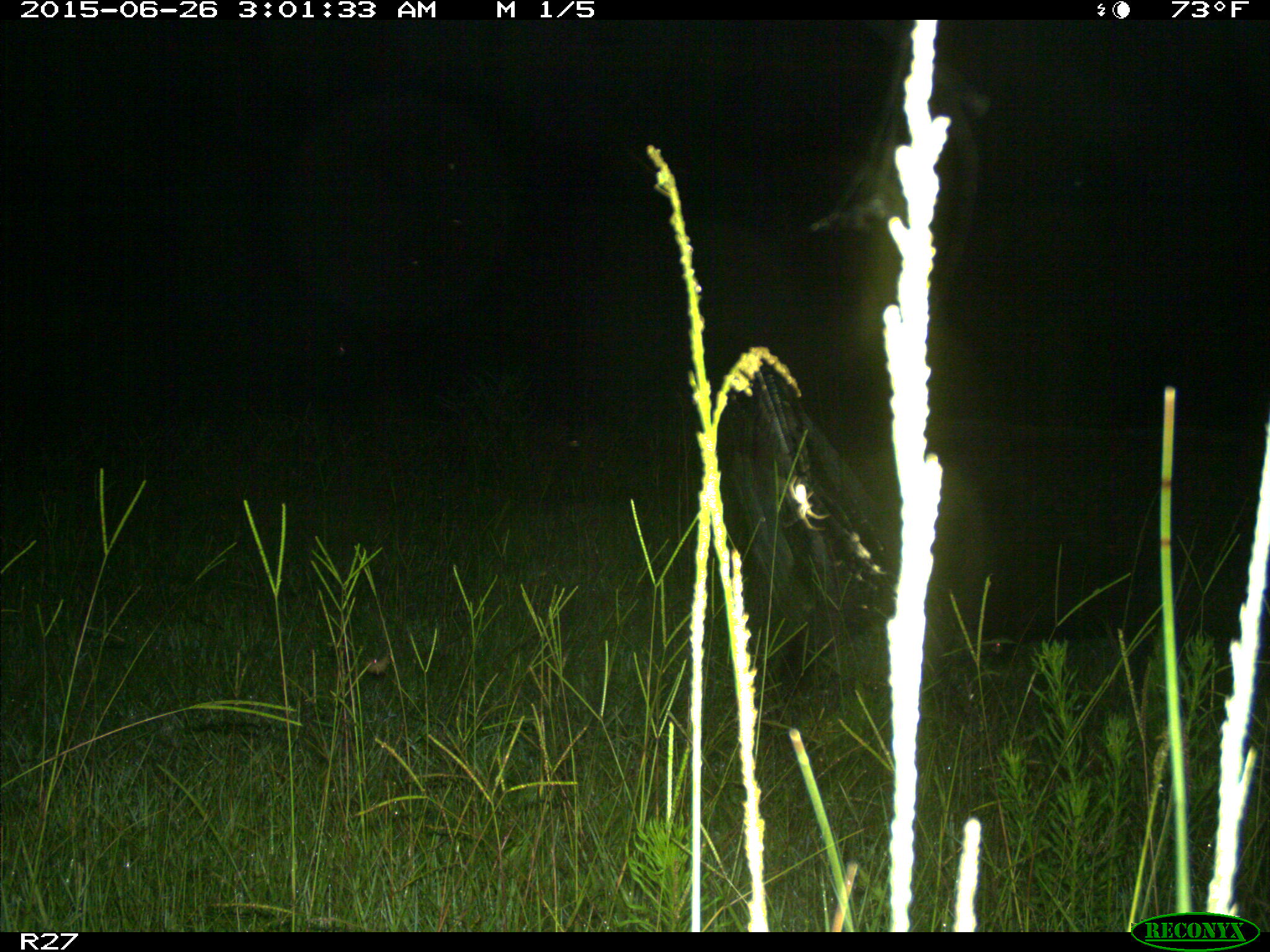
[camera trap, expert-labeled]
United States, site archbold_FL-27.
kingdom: Animalia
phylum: Chordata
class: Mammalia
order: Artiodactyla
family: Suidae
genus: Sus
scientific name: Sus scrofa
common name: wild boar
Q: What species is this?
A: Sus scrofa (wild boar).